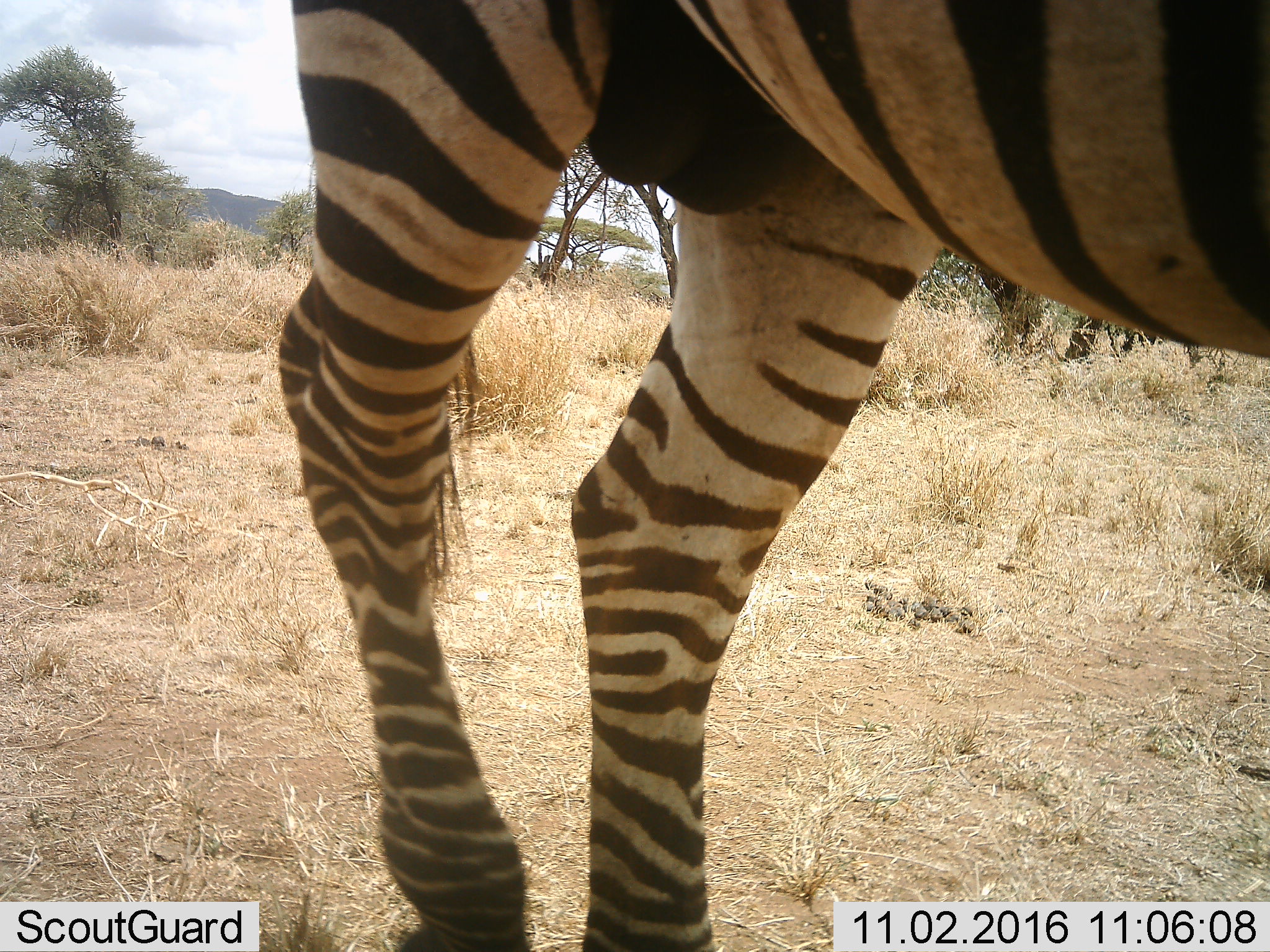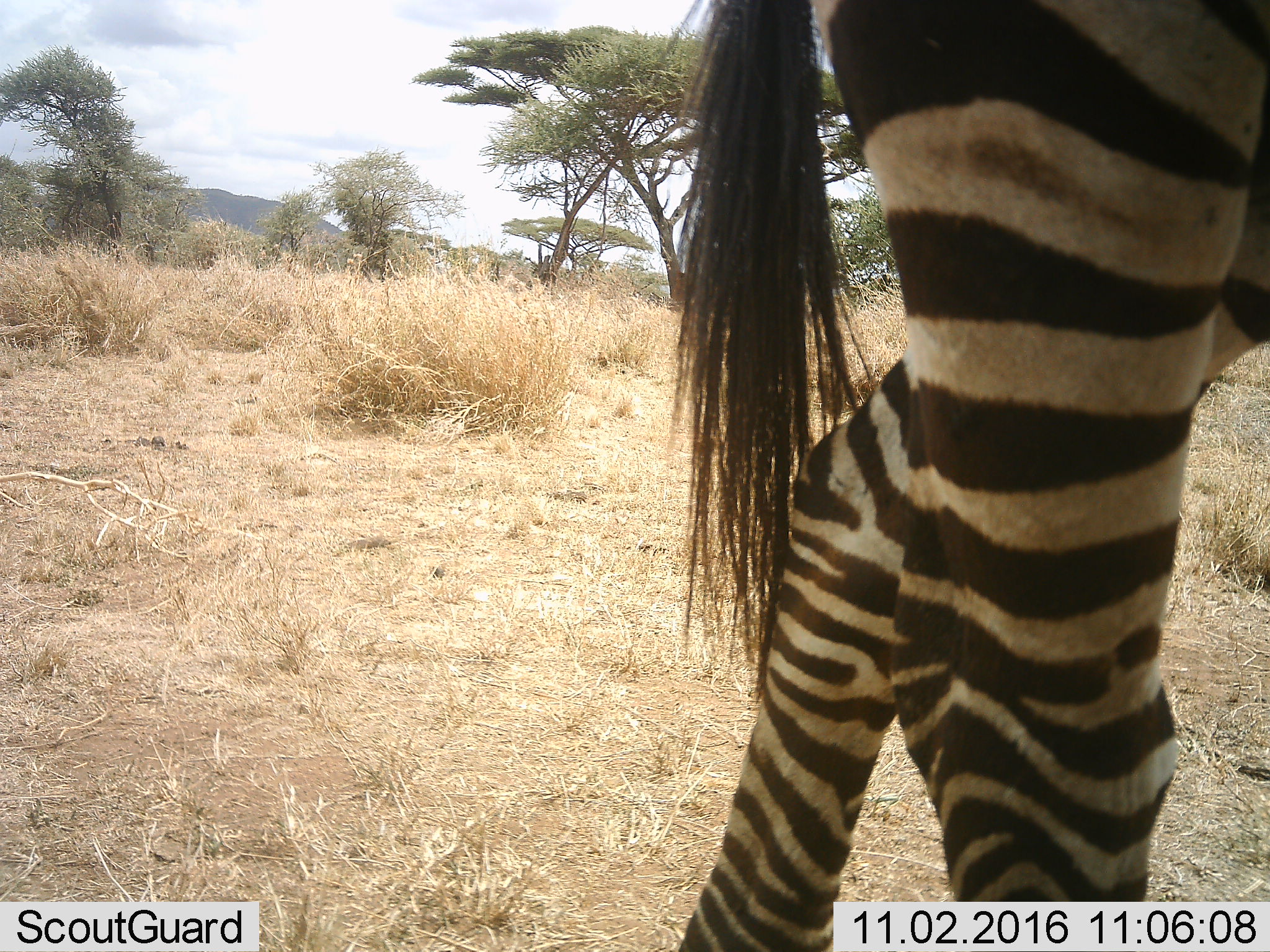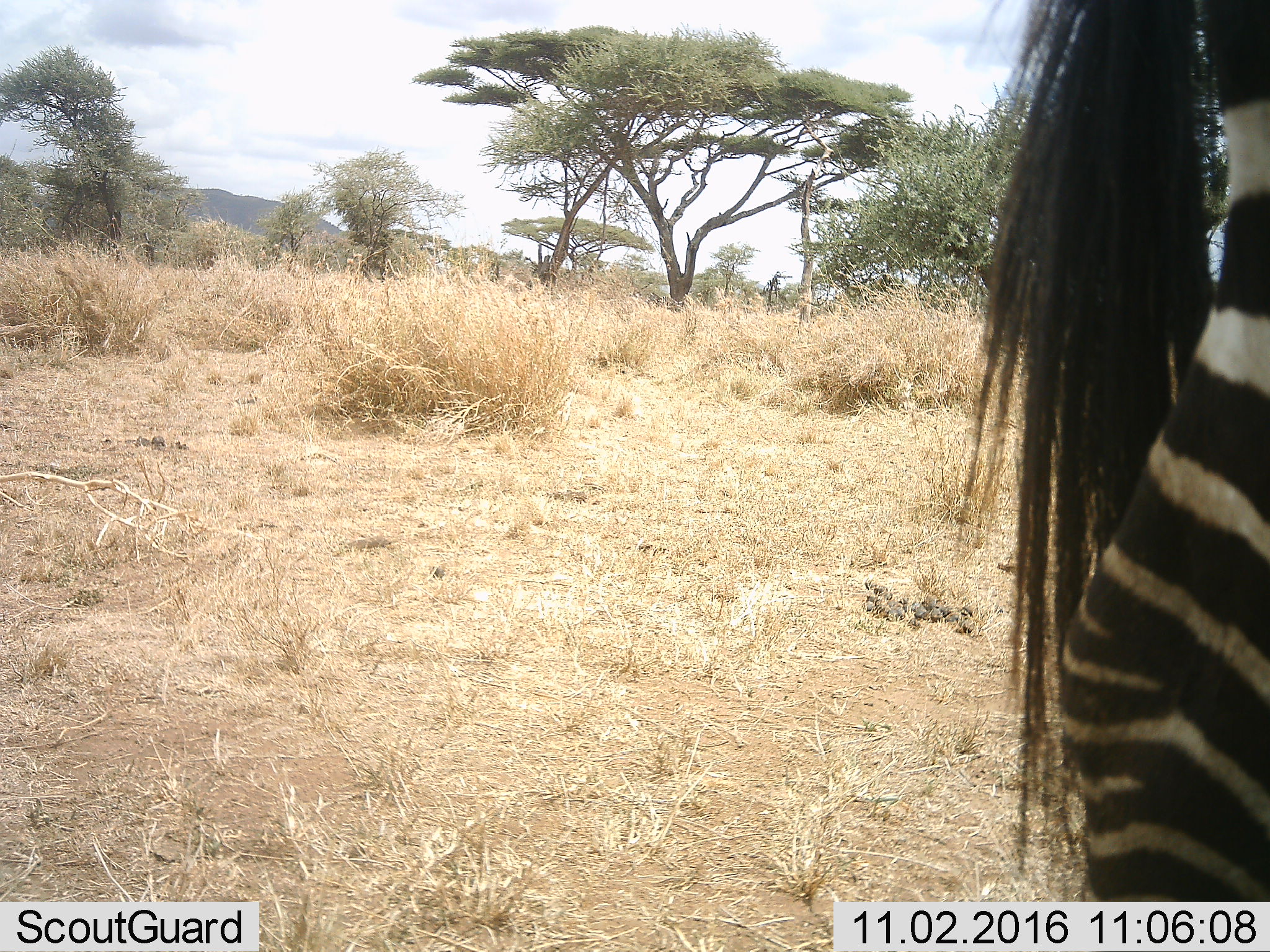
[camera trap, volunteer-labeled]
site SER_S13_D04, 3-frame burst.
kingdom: Animalia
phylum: Chordata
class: Mammalia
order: Perissodactyla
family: Equidae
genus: Equus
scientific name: Equus quagga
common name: plains zebra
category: zebraplains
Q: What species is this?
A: Zebraplains (plains zebra) (Equus quagga).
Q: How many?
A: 1.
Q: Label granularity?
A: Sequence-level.